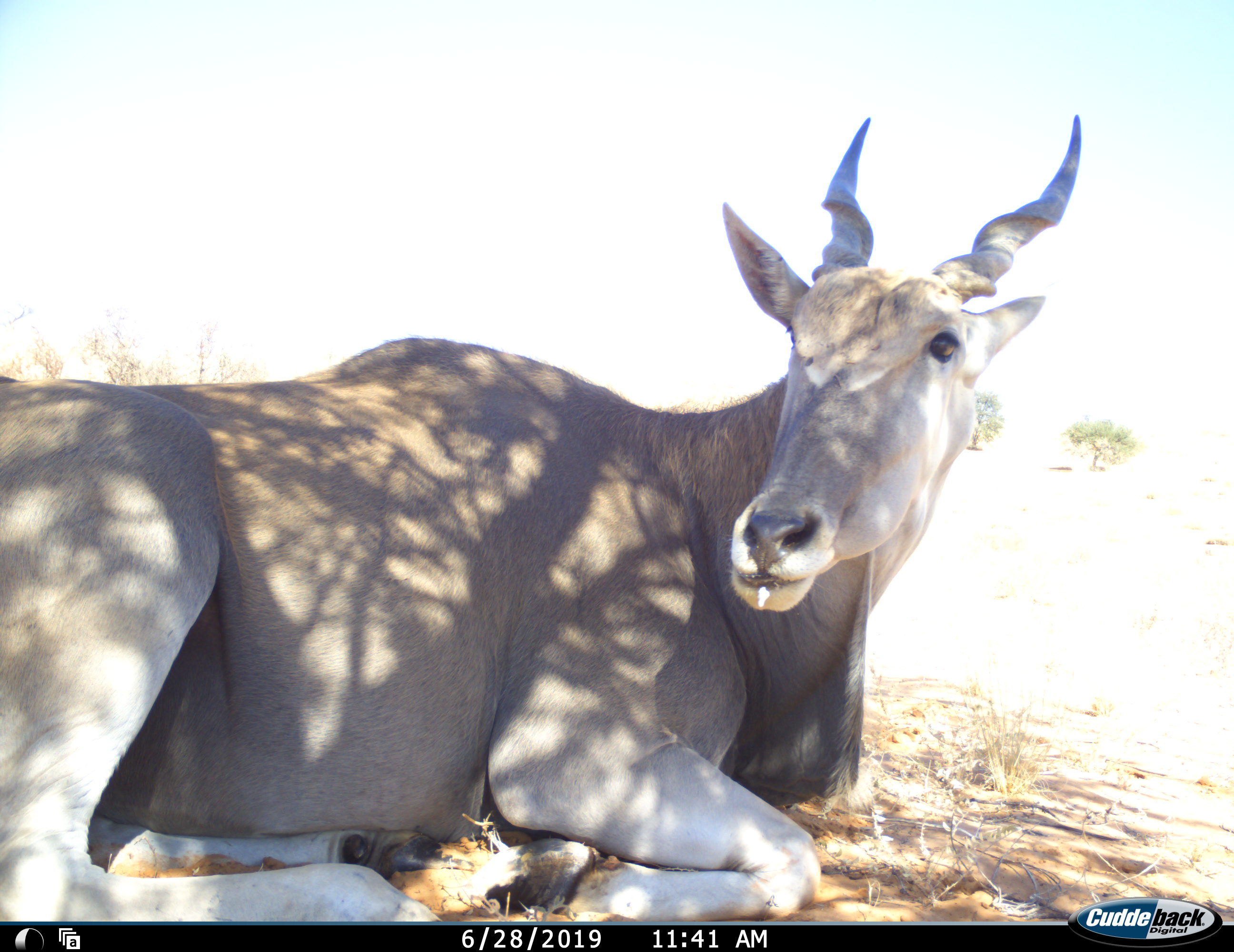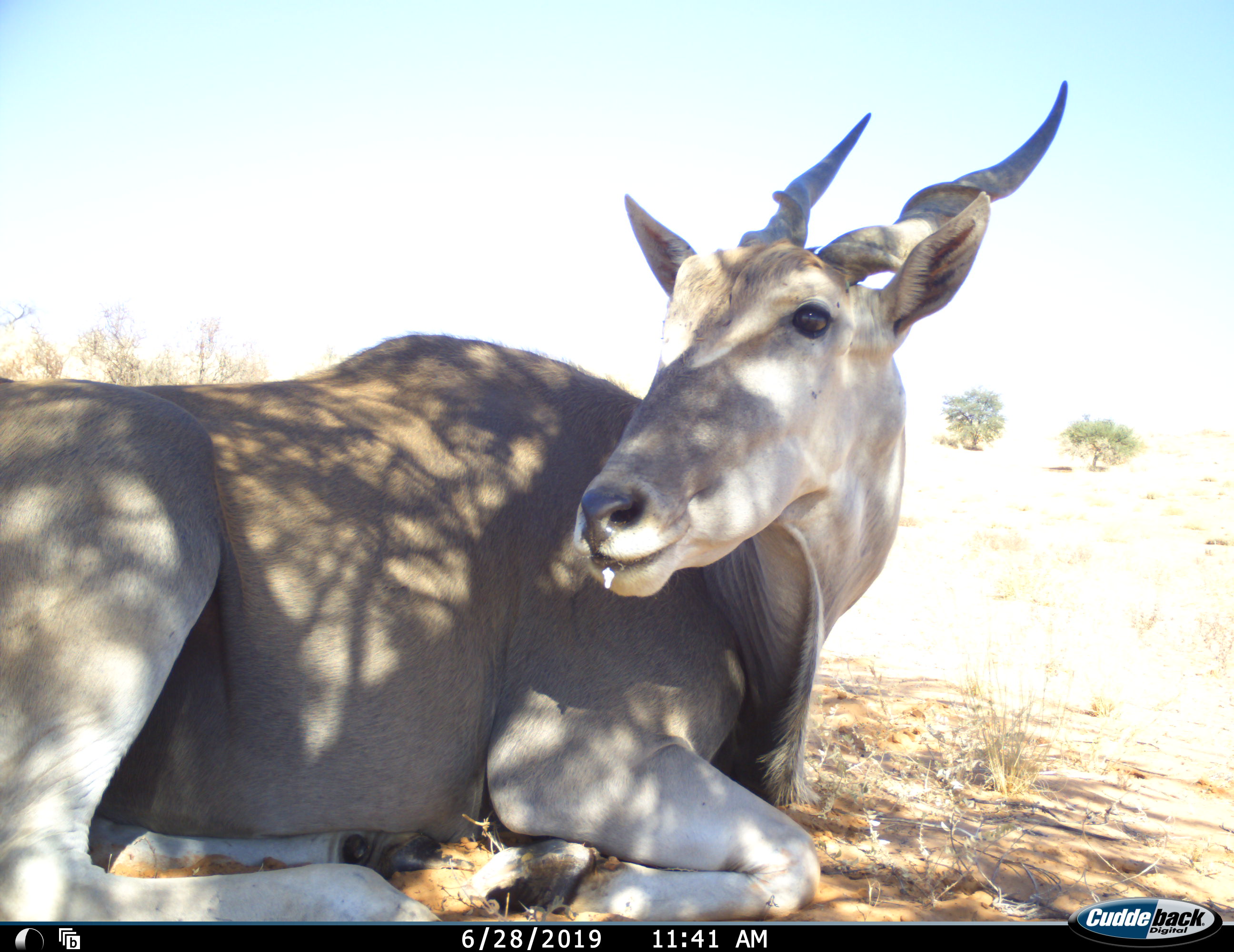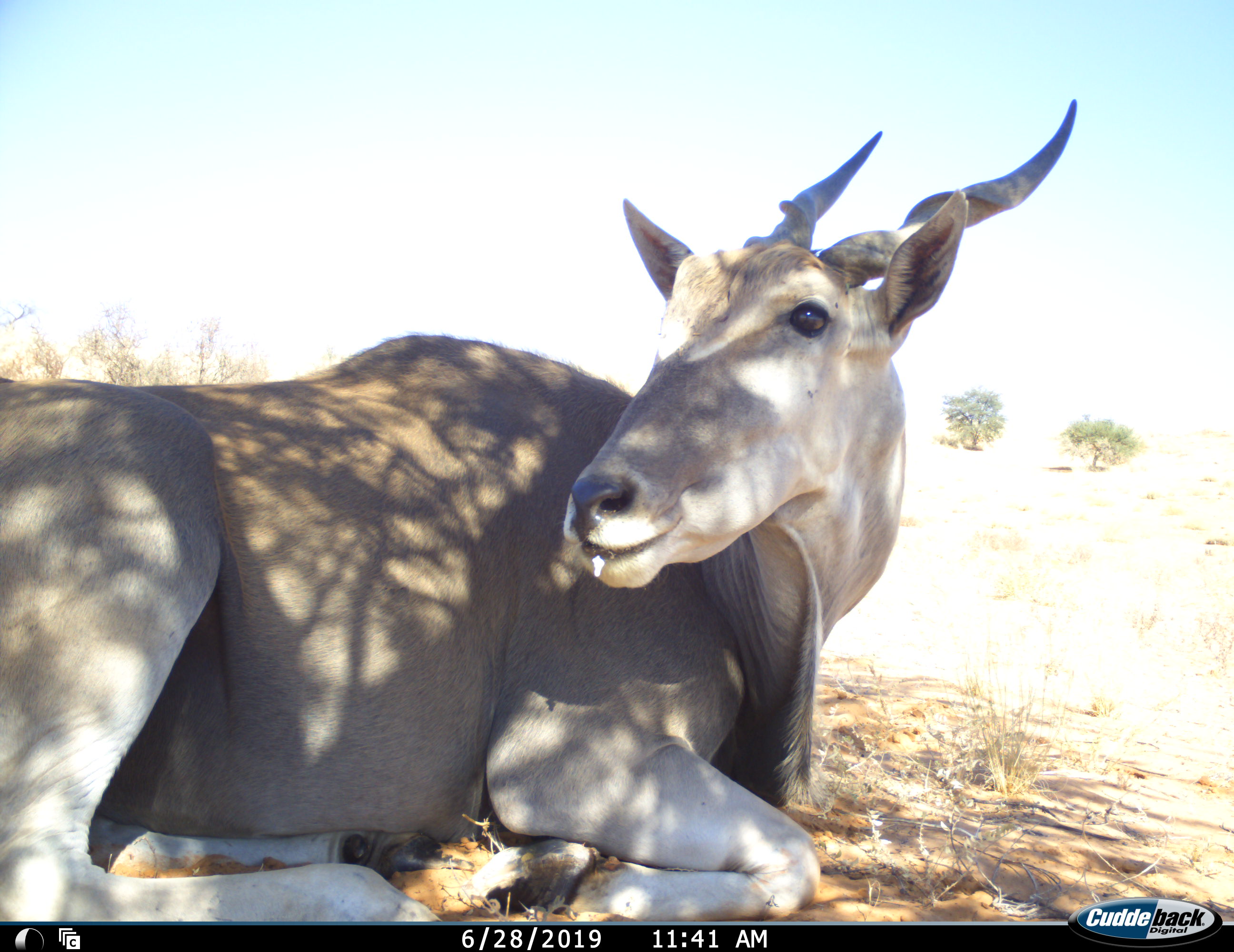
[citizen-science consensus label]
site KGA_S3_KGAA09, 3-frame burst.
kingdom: Animalia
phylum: Chordata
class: Mammalia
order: Artiodactyla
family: Bovidae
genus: Tragelaphus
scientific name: Tragelaphus oryx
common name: eland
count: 1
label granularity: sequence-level